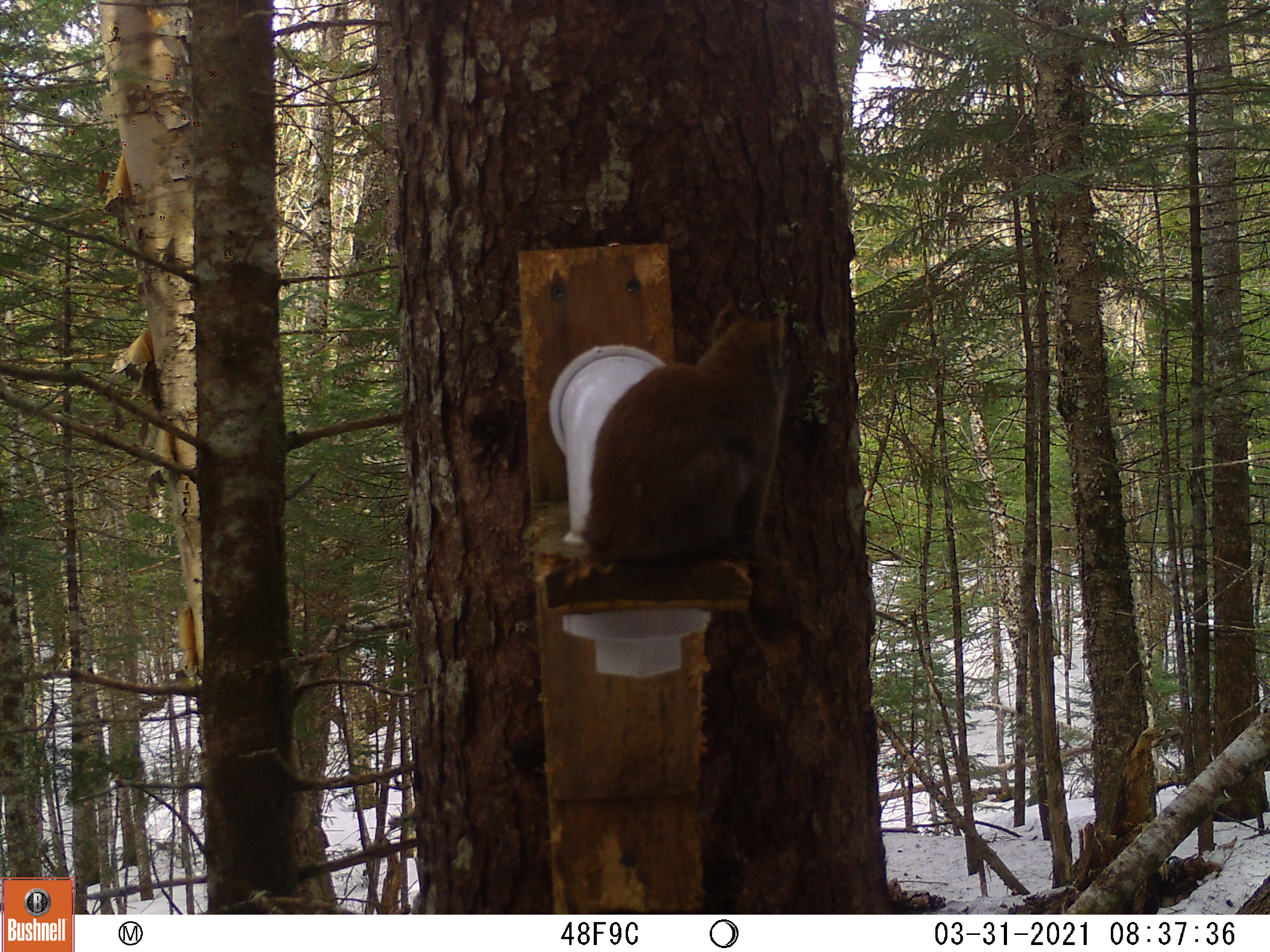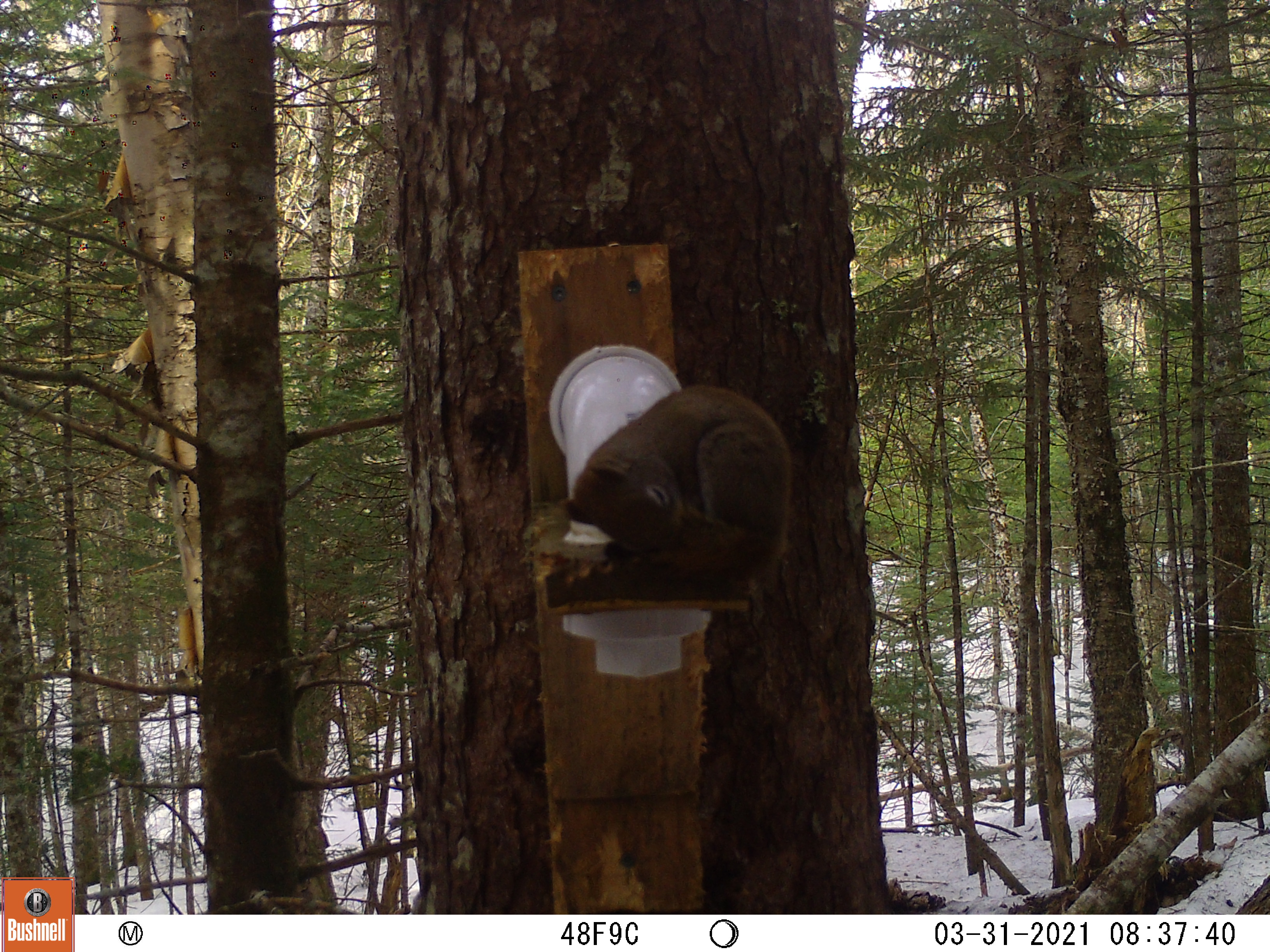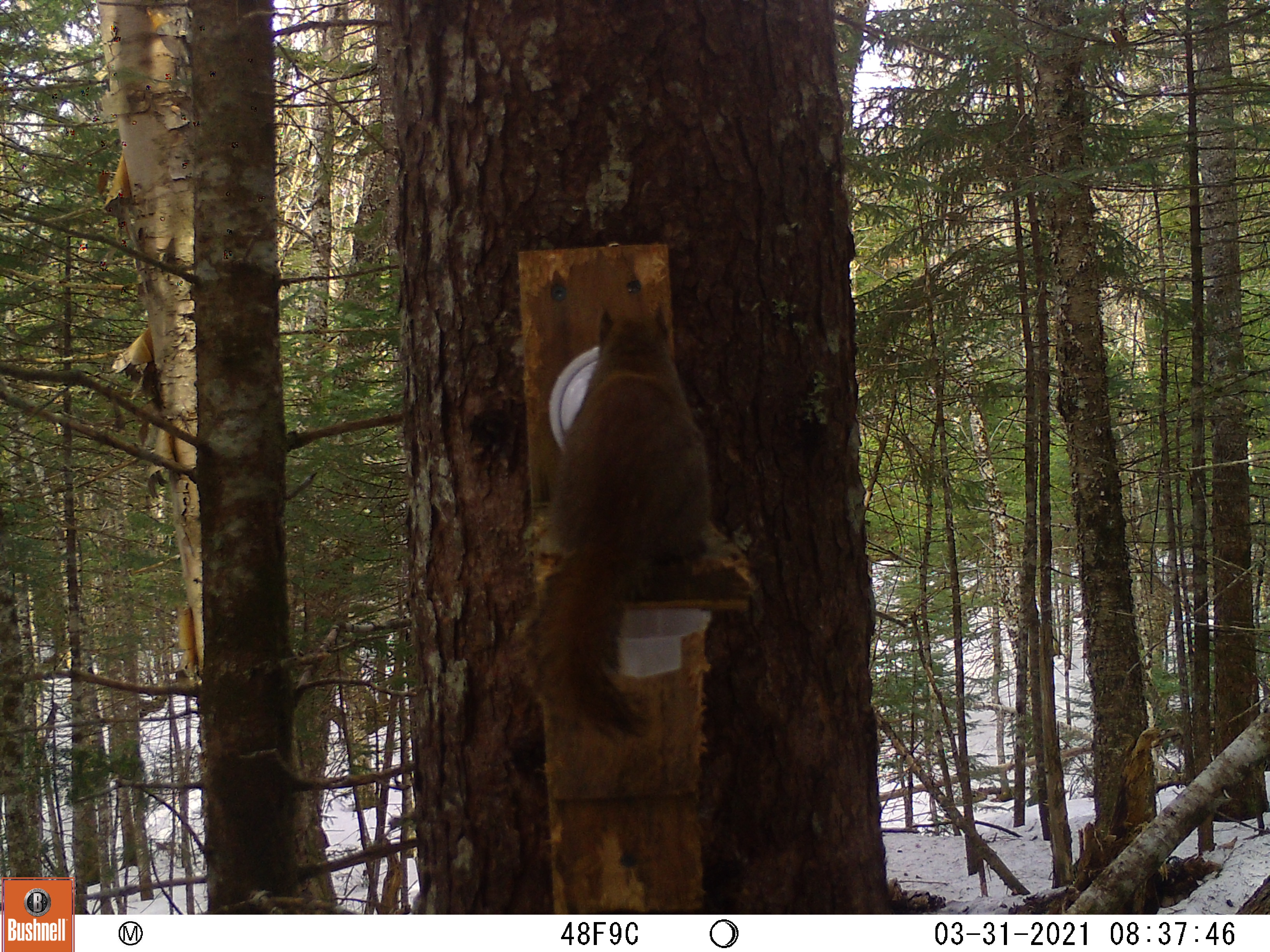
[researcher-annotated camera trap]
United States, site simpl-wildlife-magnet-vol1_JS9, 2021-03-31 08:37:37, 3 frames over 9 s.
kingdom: Animalia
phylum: Chordata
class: Mammalia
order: Rodentia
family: Sciuridae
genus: Tamiasciurus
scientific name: Tamiasciurus hudsonicus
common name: red squirrel